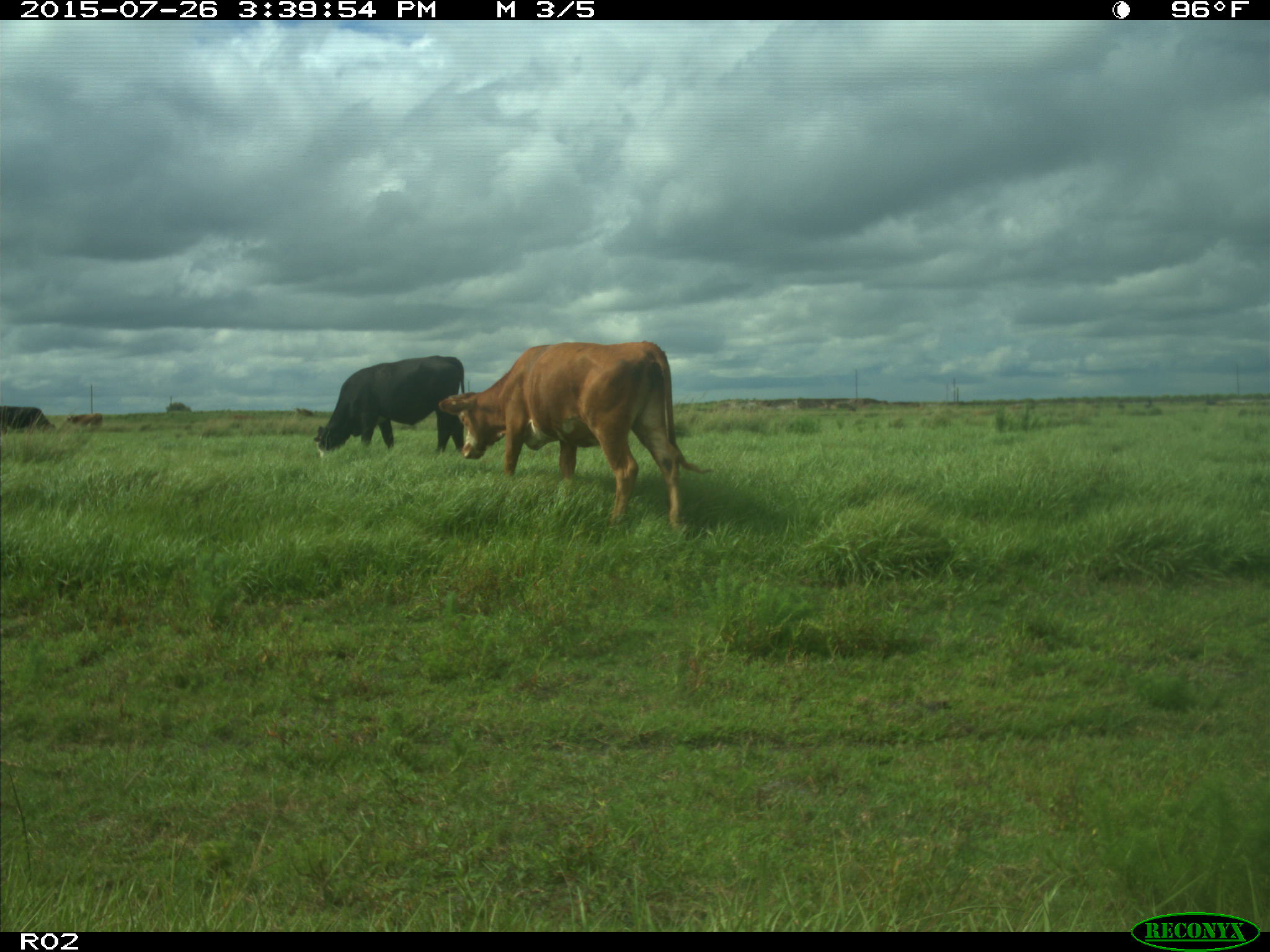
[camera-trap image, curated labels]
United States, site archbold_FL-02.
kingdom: Animalia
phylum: Chordata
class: Mammalia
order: Artiodactyla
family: Bovidae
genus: Bos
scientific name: Bos taurus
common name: domestic cow